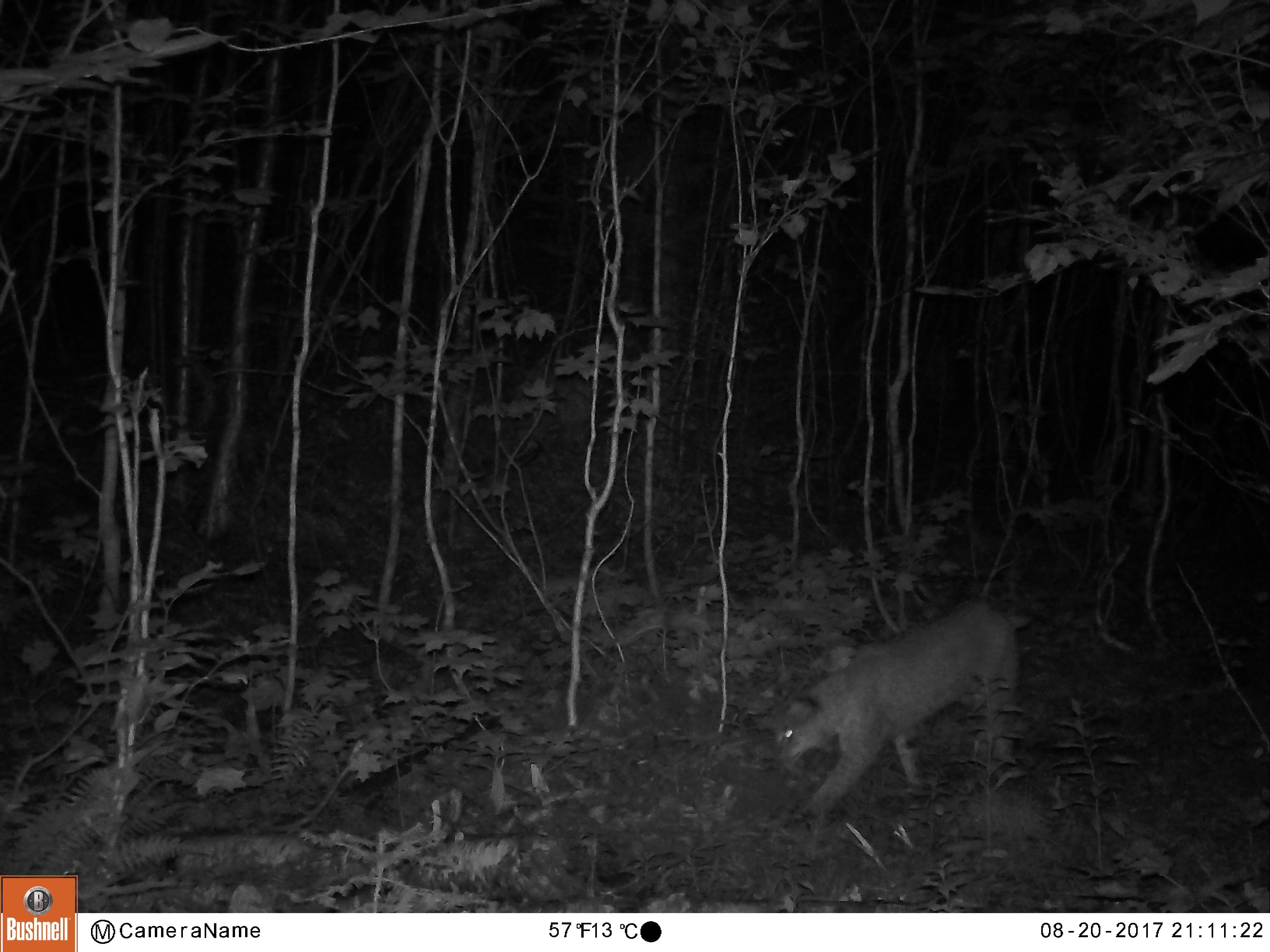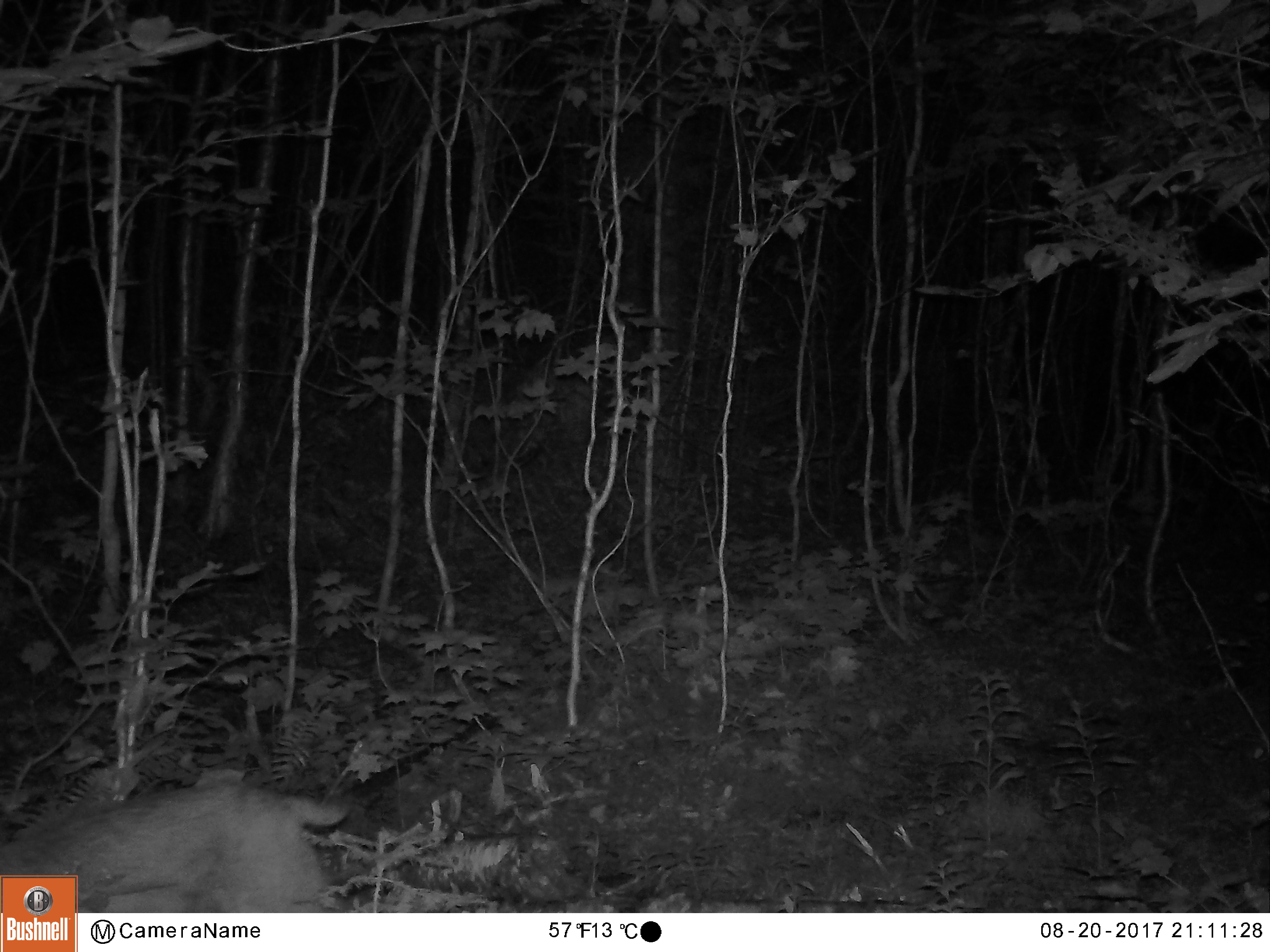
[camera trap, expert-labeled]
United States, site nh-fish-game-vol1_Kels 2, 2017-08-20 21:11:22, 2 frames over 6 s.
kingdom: Animalia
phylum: Chordata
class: Mammalia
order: Carnivora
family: Felidae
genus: Lynx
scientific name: Lynx rufus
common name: bobcat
Bobcat (Lynx rufus).